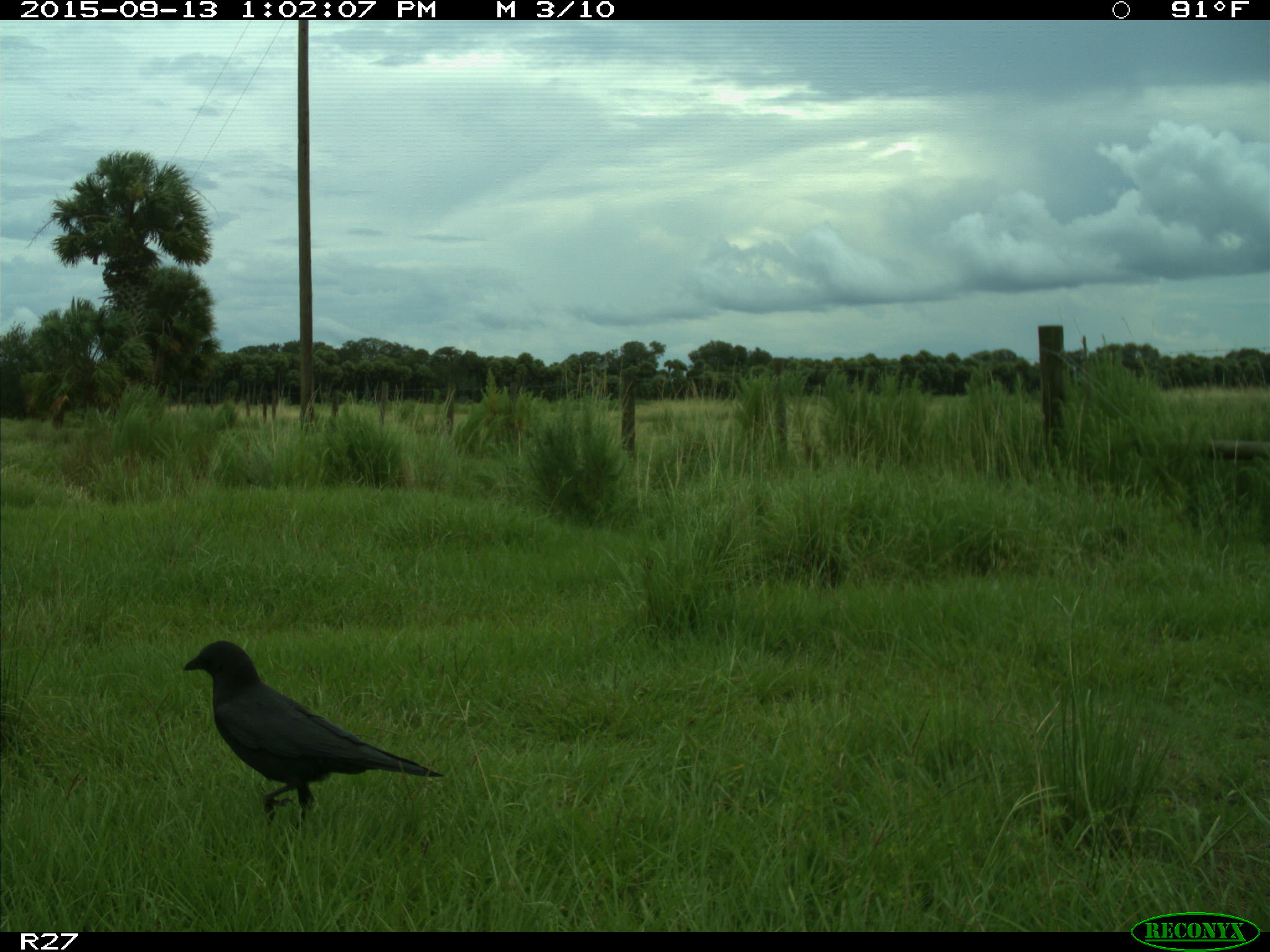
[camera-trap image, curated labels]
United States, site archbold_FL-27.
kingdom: Animalia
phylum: Chordata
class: Aves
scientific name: Aves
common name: birds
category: unidentified bird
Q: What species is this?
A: Unidentified bird (birds) (Aves).